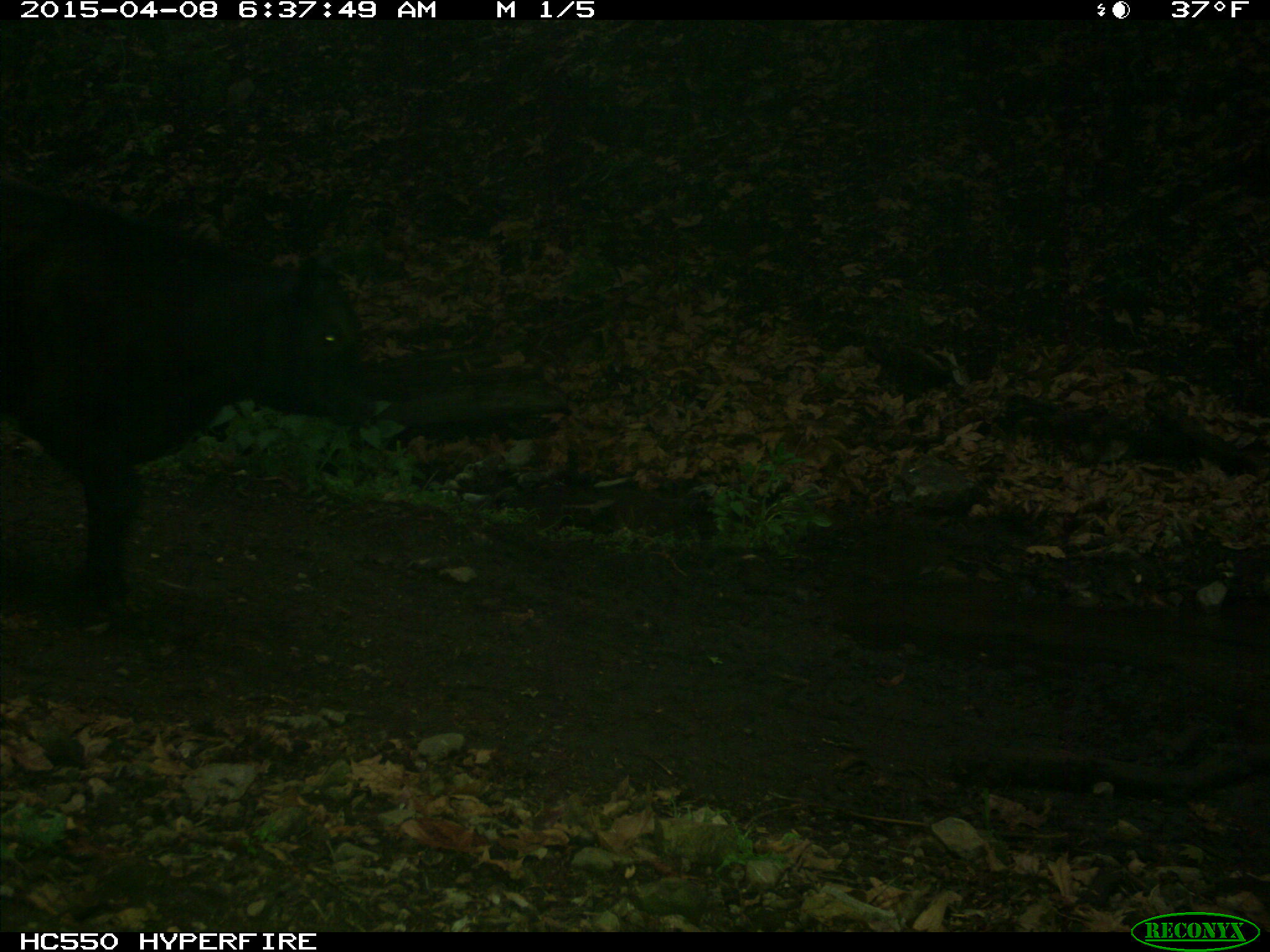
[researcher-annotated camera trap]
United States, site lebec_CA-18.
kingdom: Animalia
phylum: Chordata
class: Mammalia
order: Artiodactyla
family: Bovidae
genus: Bos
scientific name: Bos taurus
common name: domestic cow